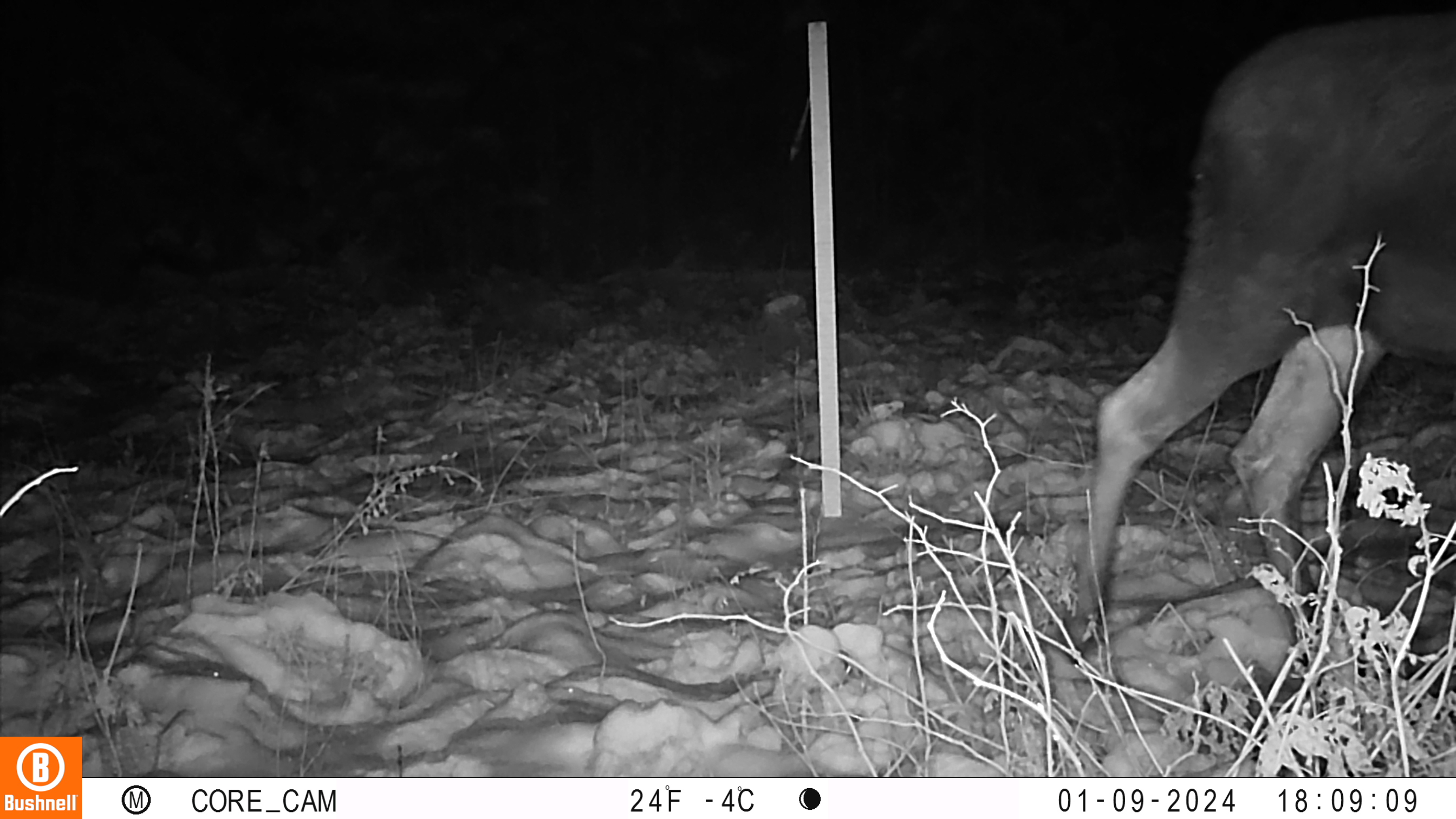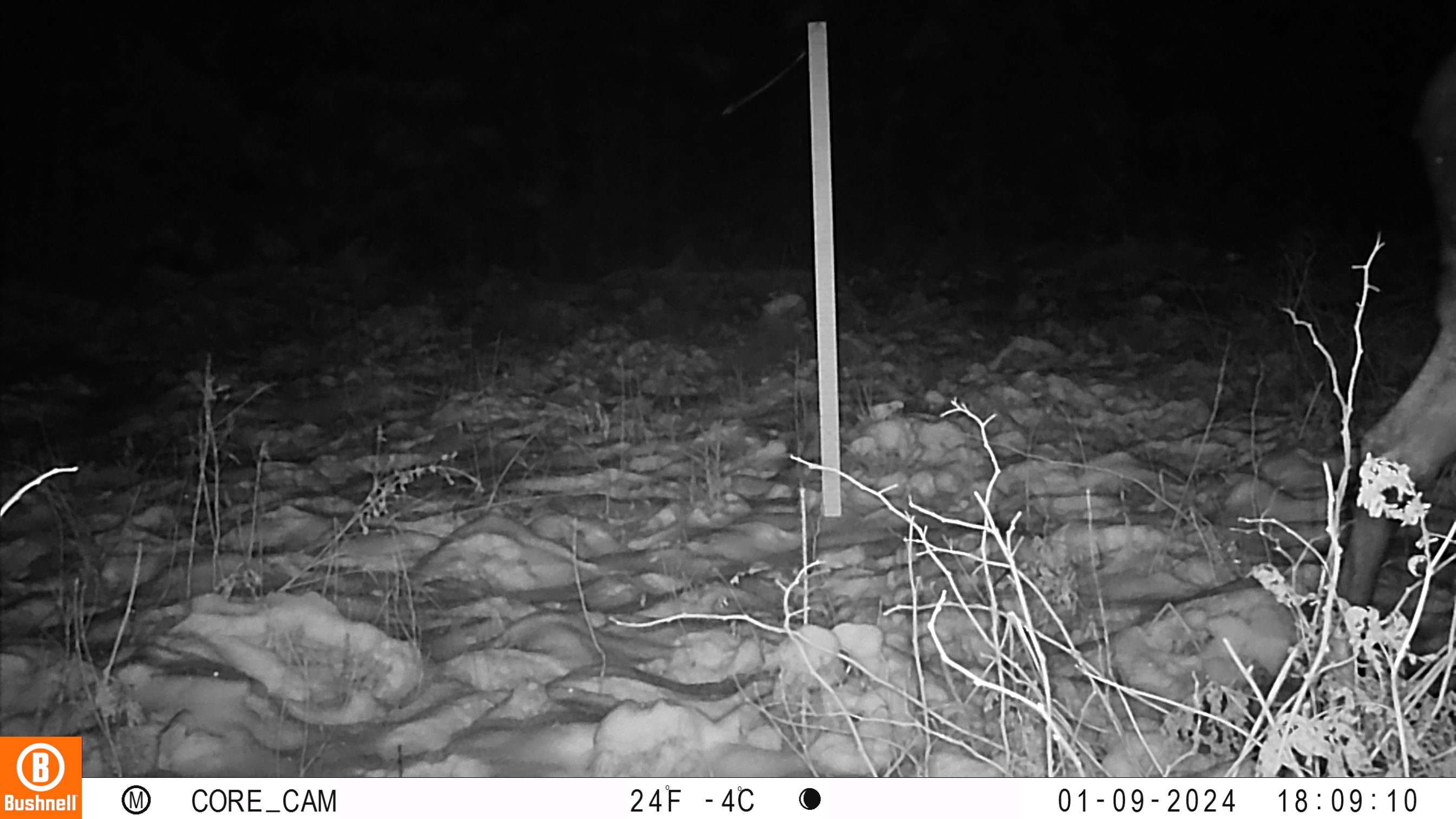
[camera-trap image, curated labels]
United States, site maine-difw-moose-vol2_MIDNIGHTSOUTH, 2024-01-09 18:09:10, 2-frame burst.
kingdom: Animalia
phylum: Chordata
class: Mammalia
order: Artiodactyla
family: Cervidae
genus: Alces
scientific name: Alces alces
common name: moose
Moose (Alces alces).